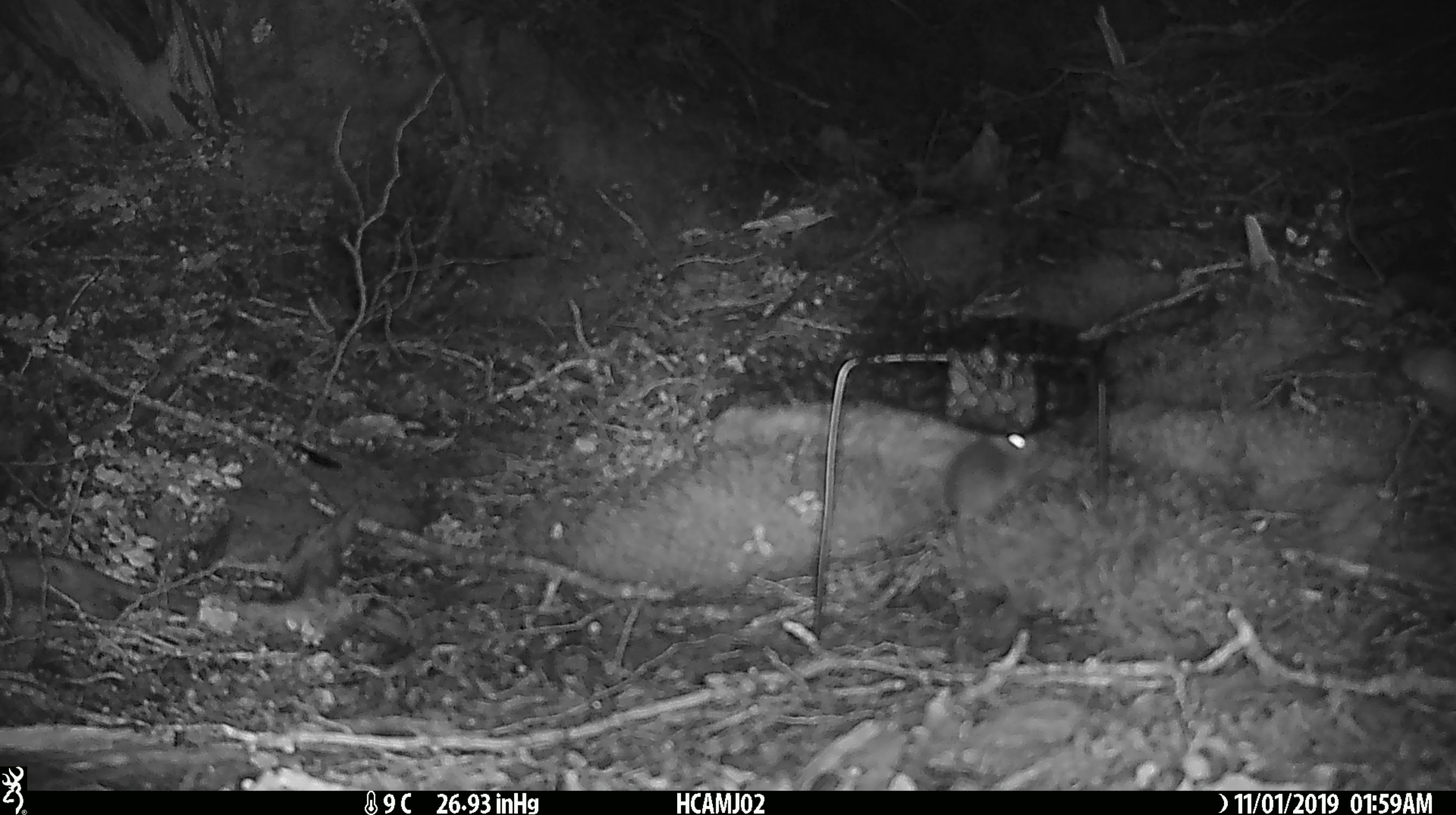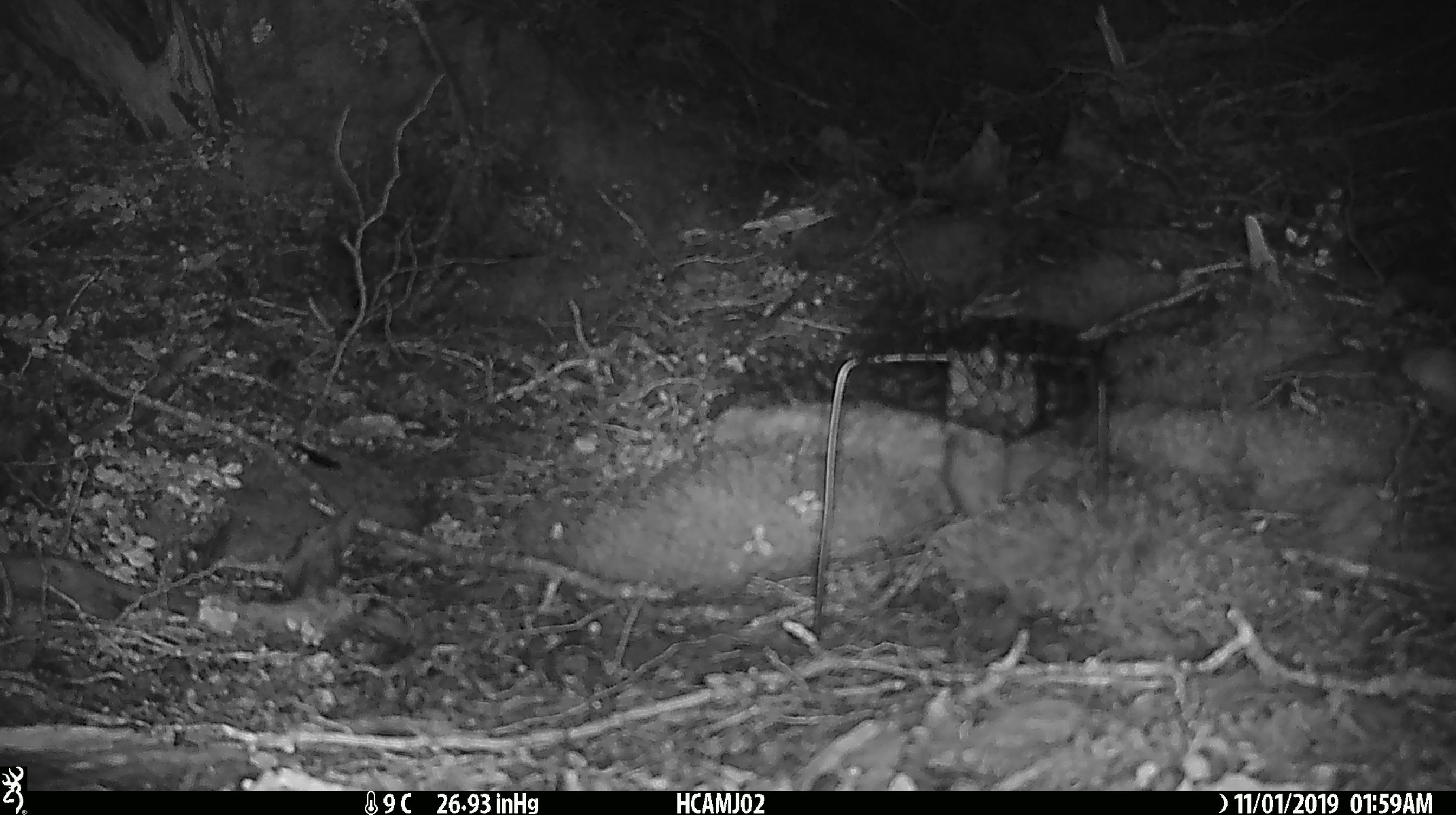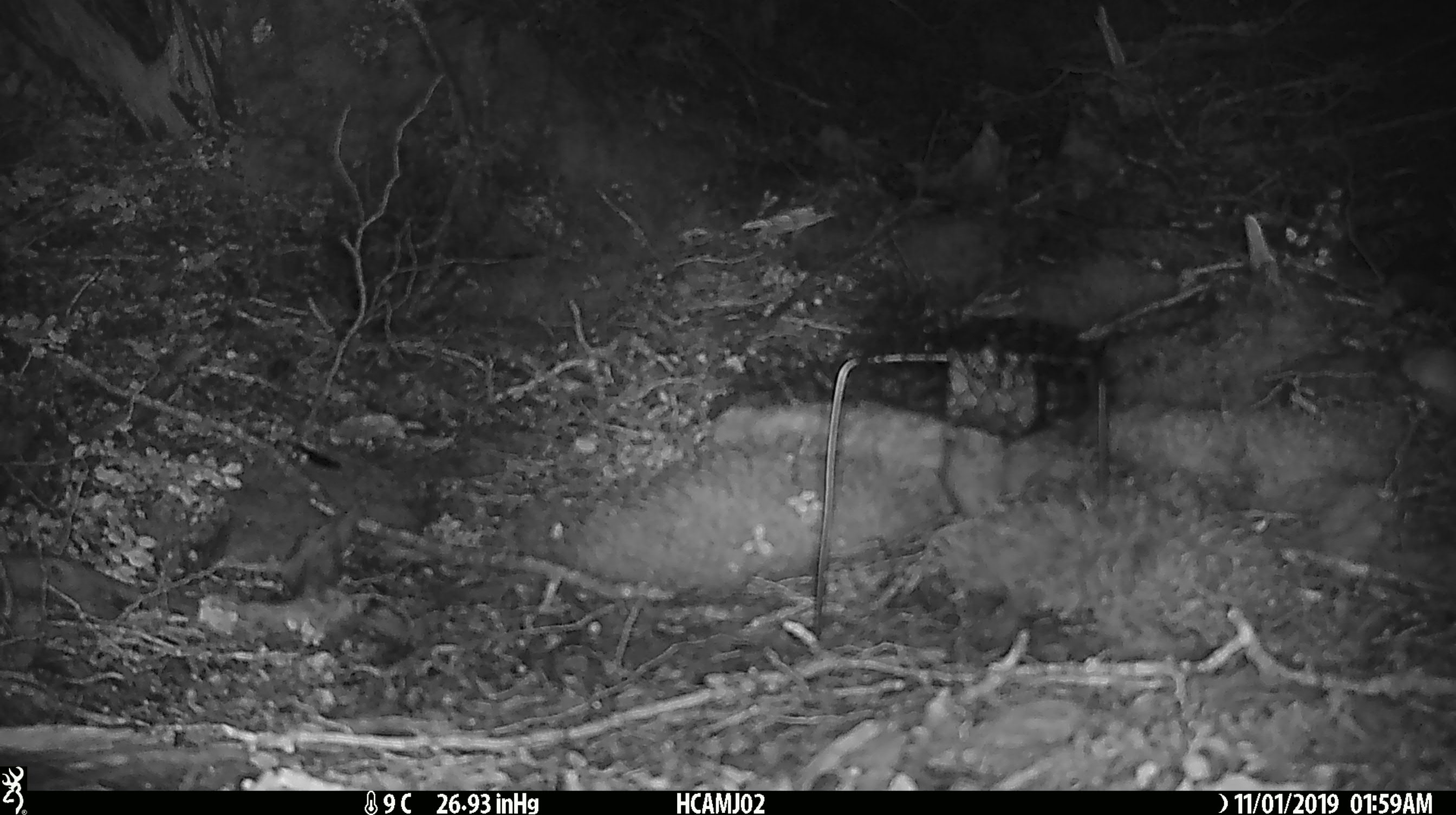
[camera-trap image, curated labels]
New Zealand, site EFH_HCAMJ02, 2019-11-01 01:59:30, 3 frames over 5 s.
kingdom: Animalia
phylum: Chordata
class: Mammalia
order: Rodentia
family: Muridae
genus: Mus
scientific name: Mus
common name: mouse